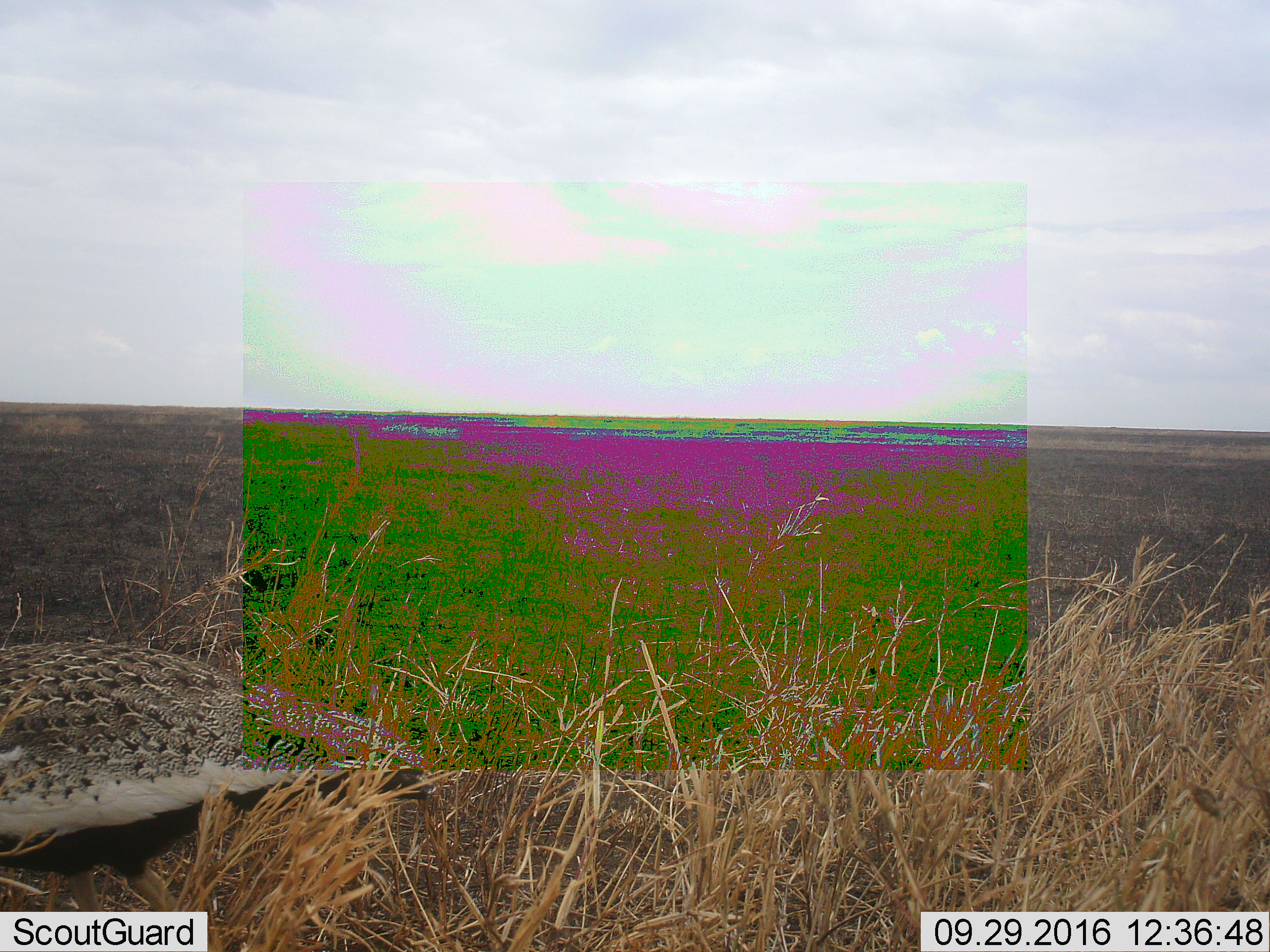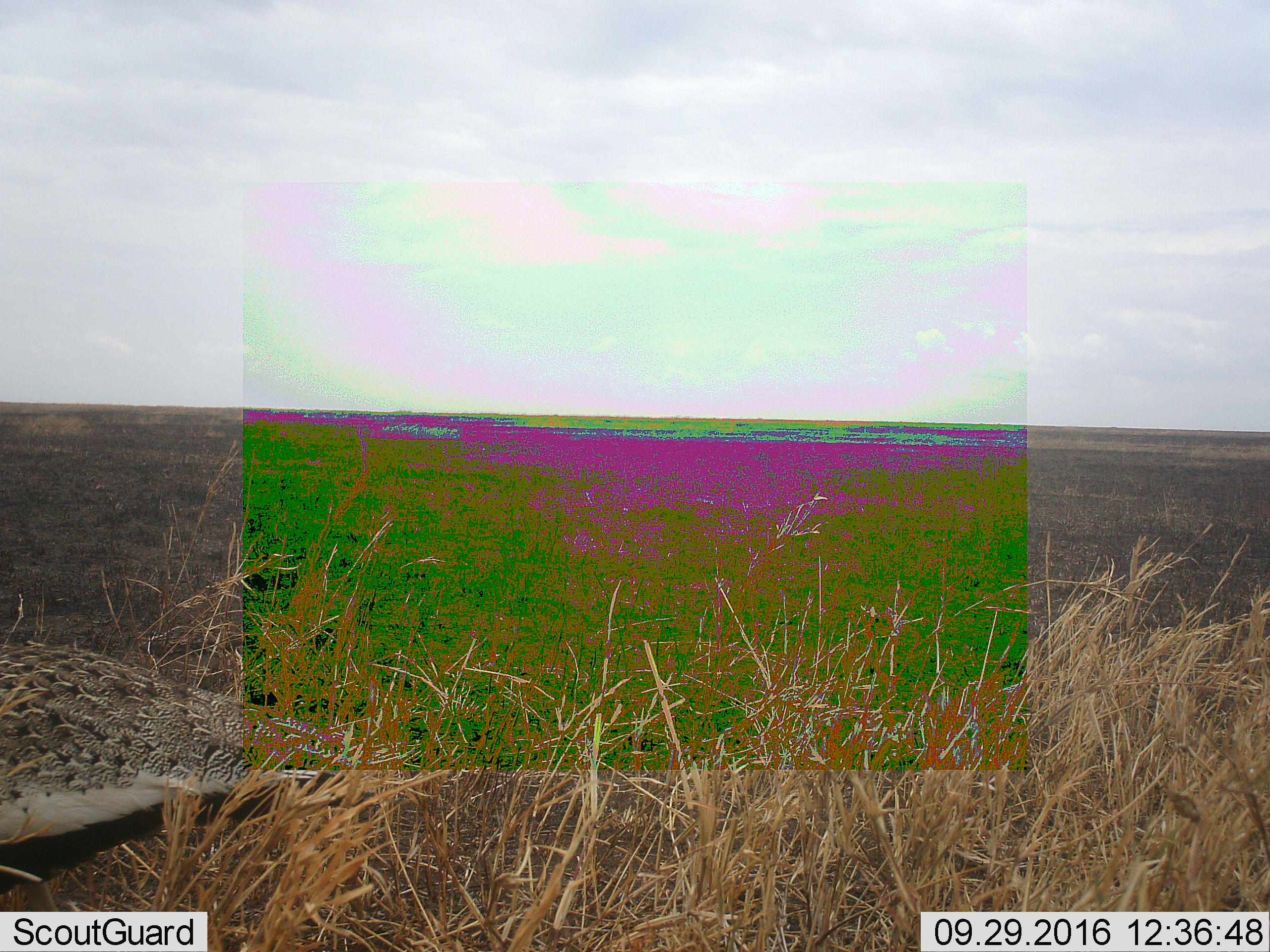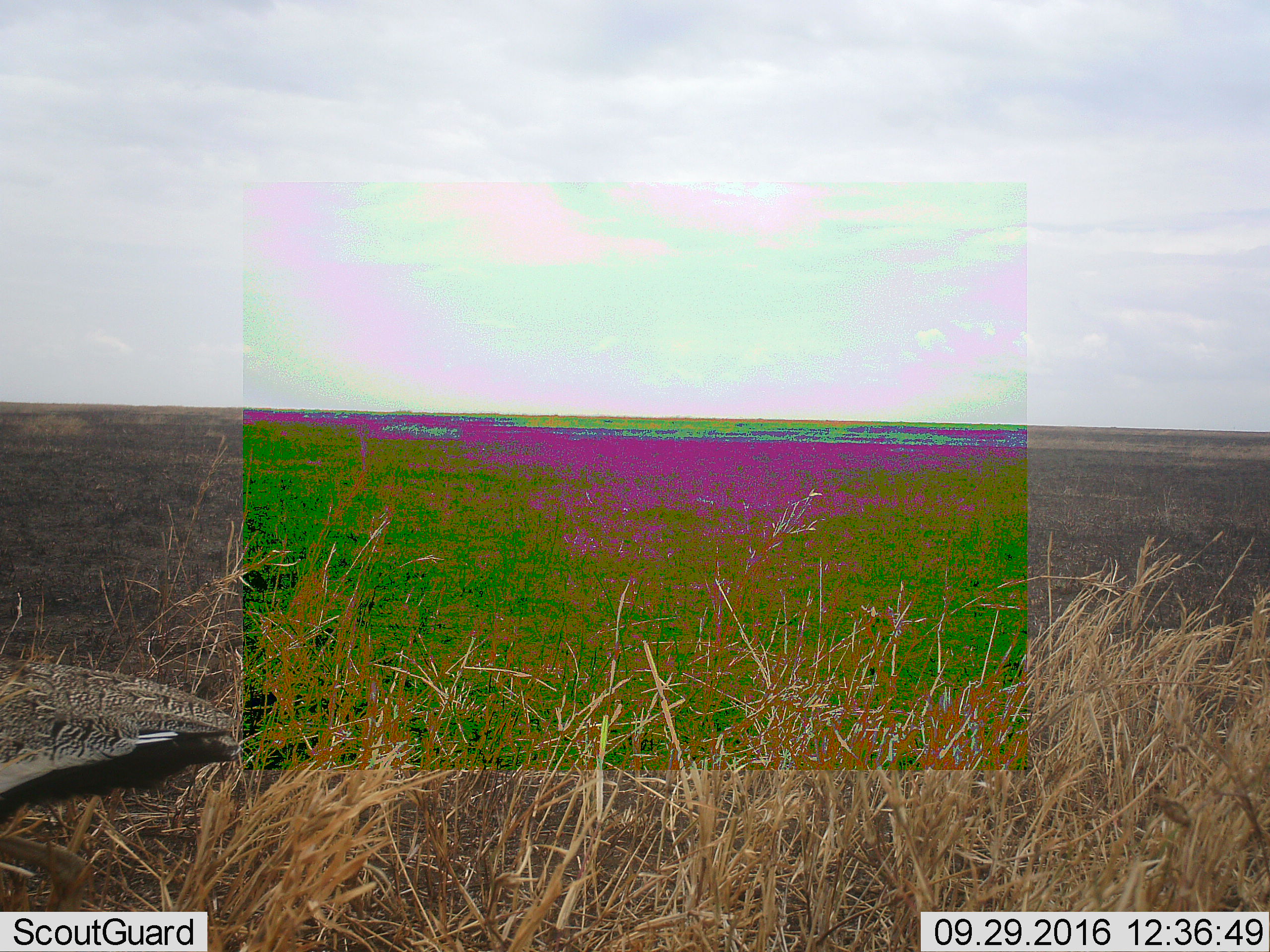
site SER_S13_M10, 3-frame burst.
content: unidentified animal